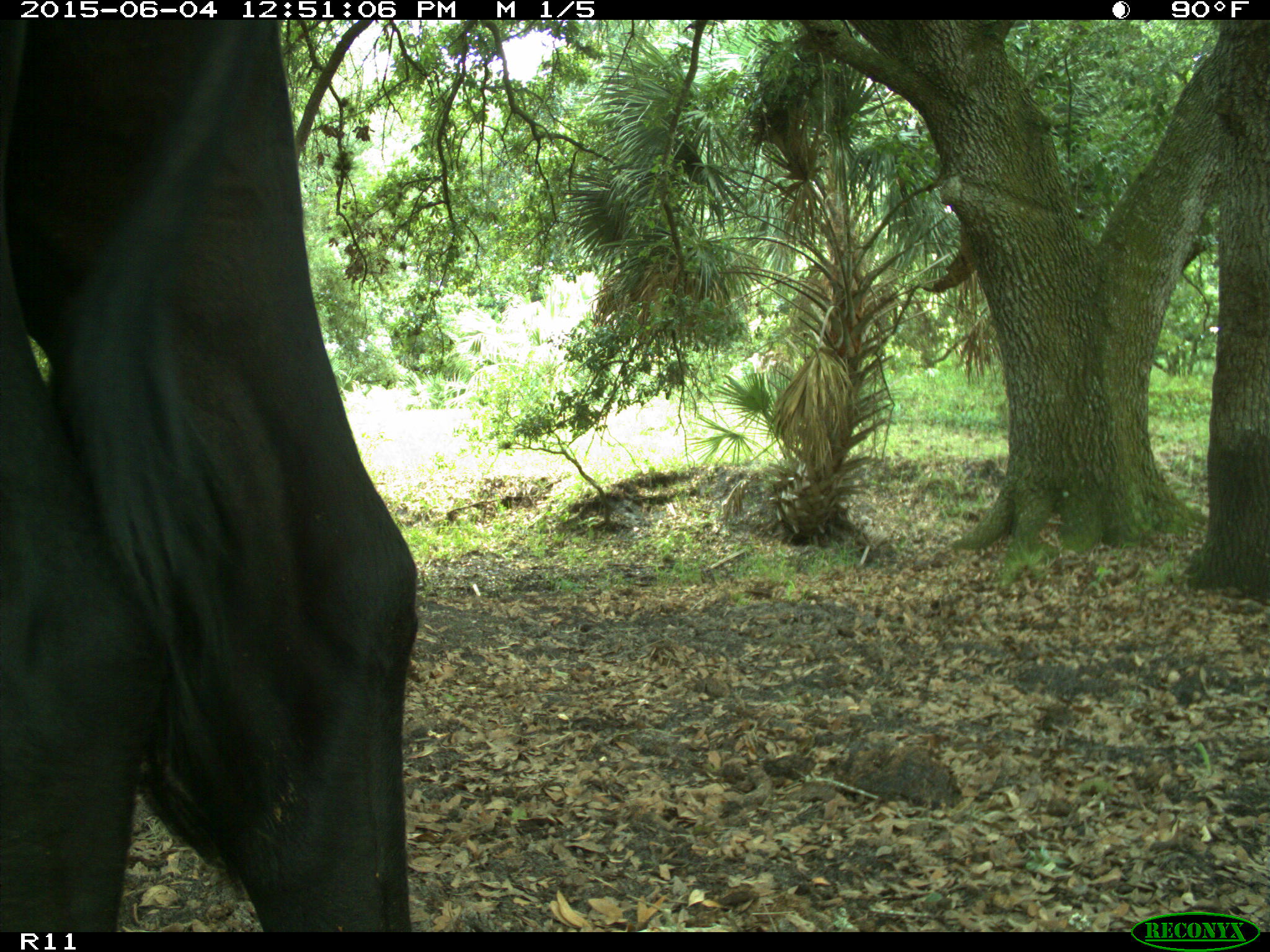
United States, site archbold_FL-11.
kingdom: Animalia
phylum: Chordata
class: Mammalia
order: Artiodactyla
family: Bovidae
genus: Bos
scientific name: Bos taurus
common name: domestic cow